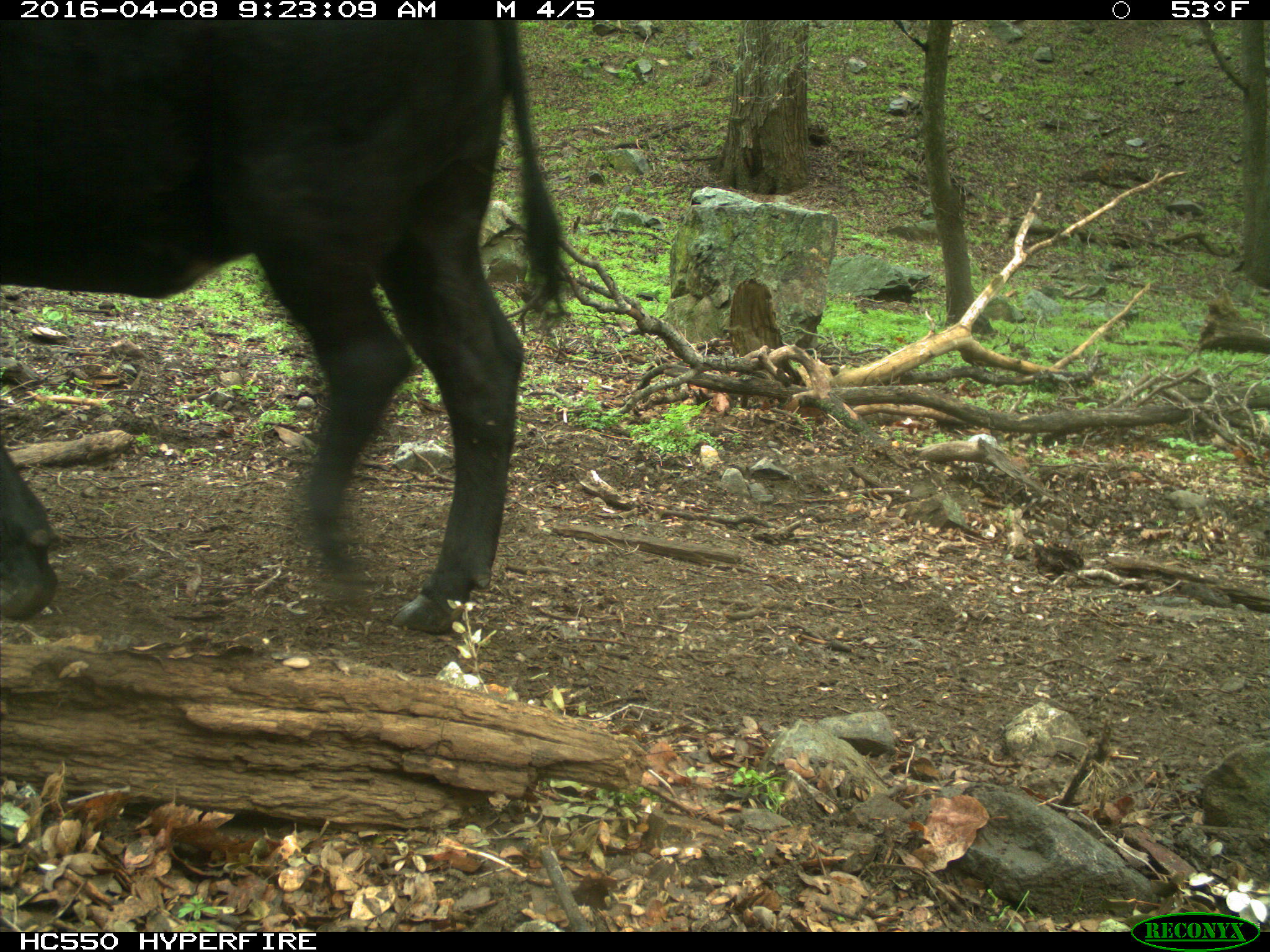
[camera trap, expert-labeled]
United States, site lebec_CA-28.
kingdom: Animalia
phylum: Chordata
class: Mammalia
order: Artiodactyla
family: Bovidae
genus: Bos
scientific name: Bos taurus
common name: domestic cow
Bos taurus (domestic cow).